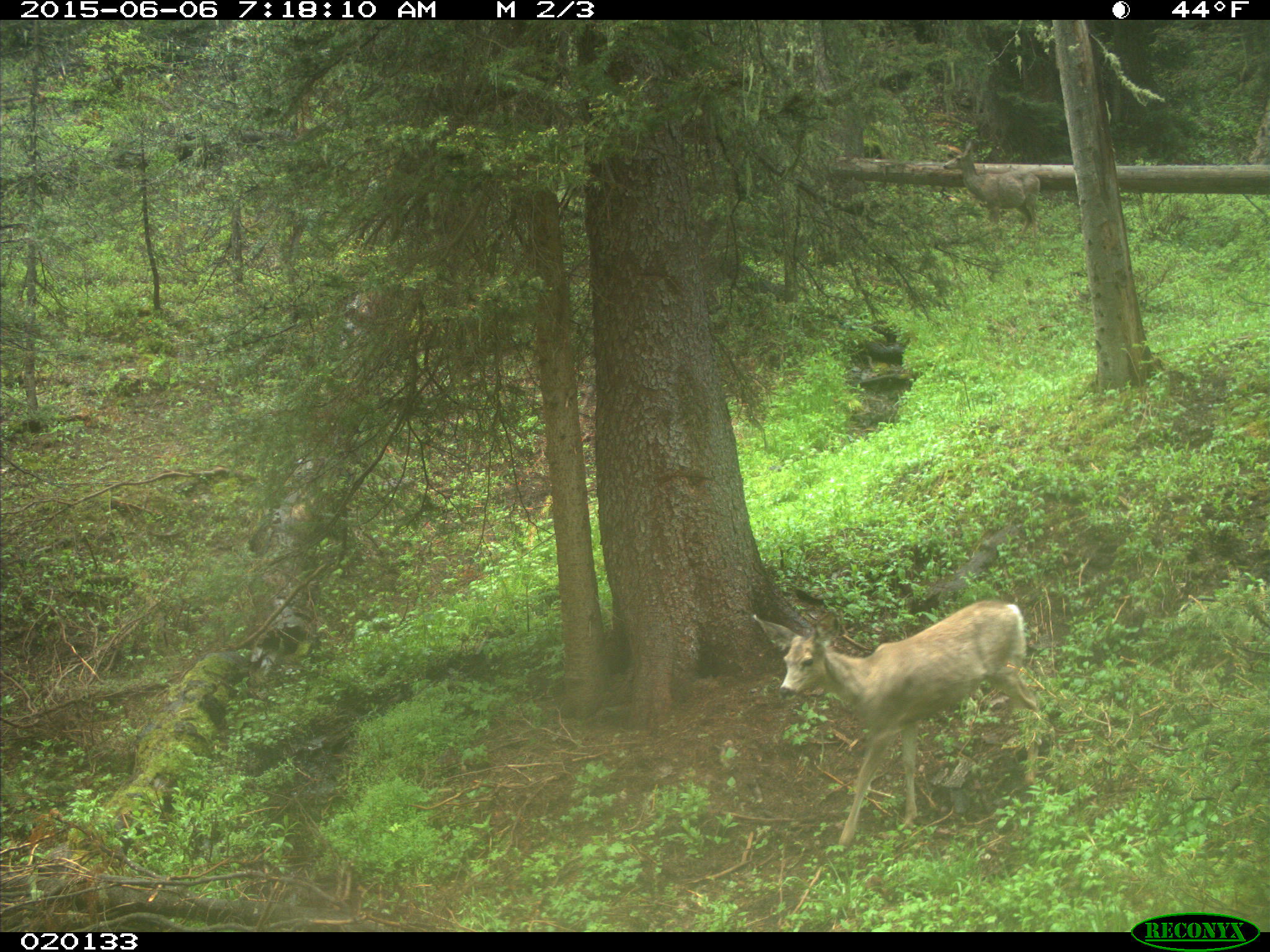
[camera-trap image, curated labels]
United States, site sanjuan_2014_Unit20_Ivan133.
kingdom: Animalia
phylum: Chordata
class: Mammalia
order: Artiodactyla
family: Cervidae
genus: Odocoileus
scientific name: Odocoileus hemionus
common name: mule deer